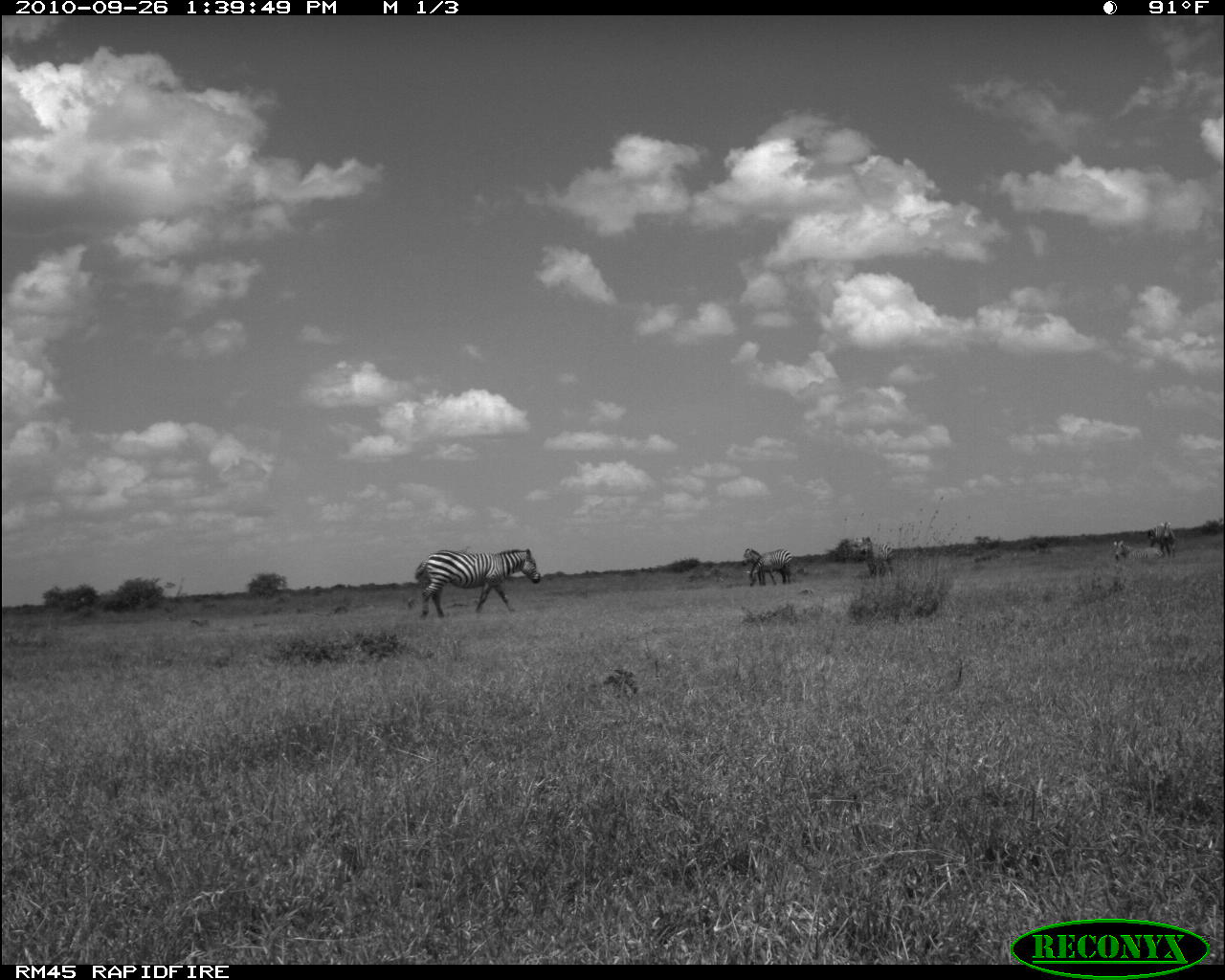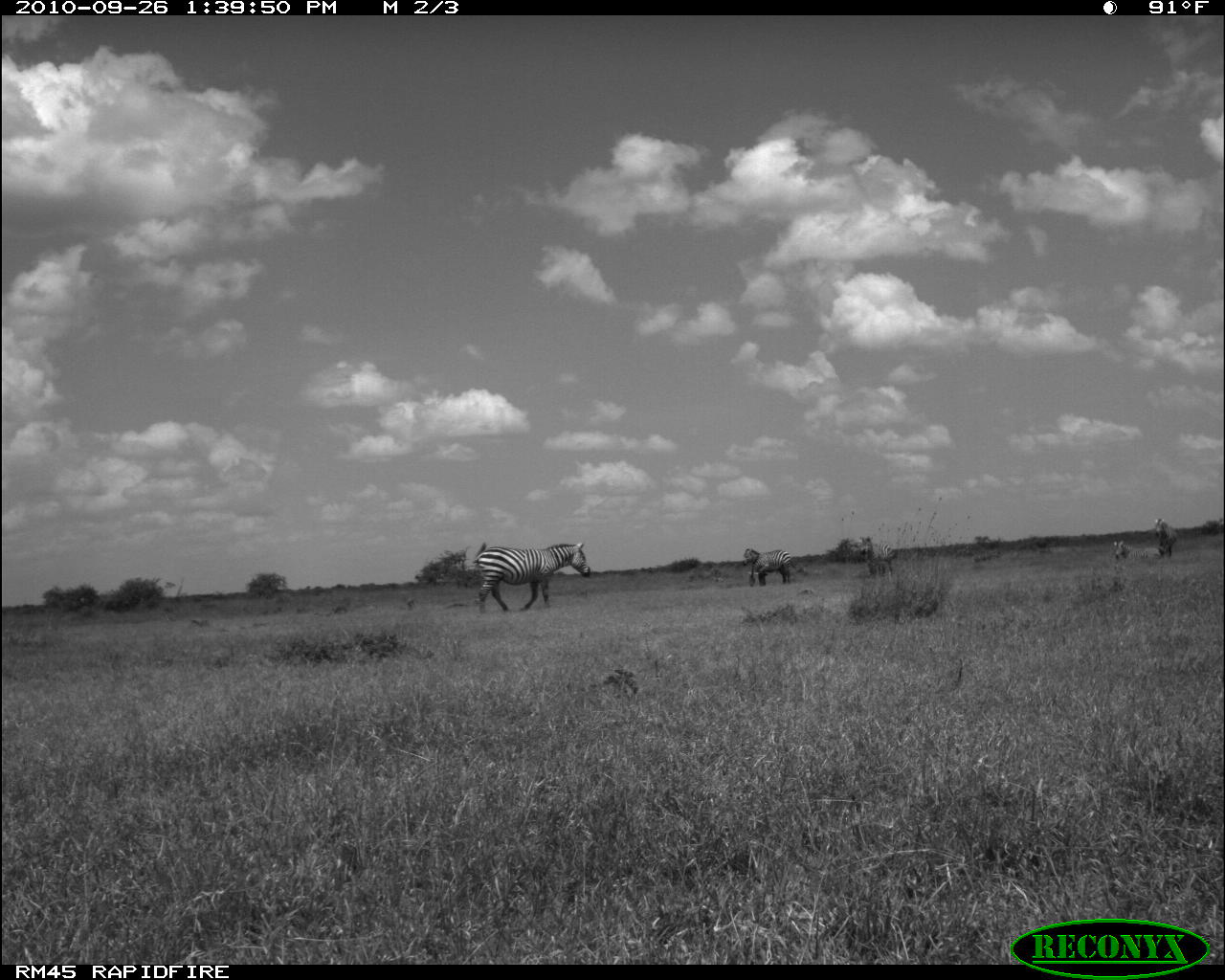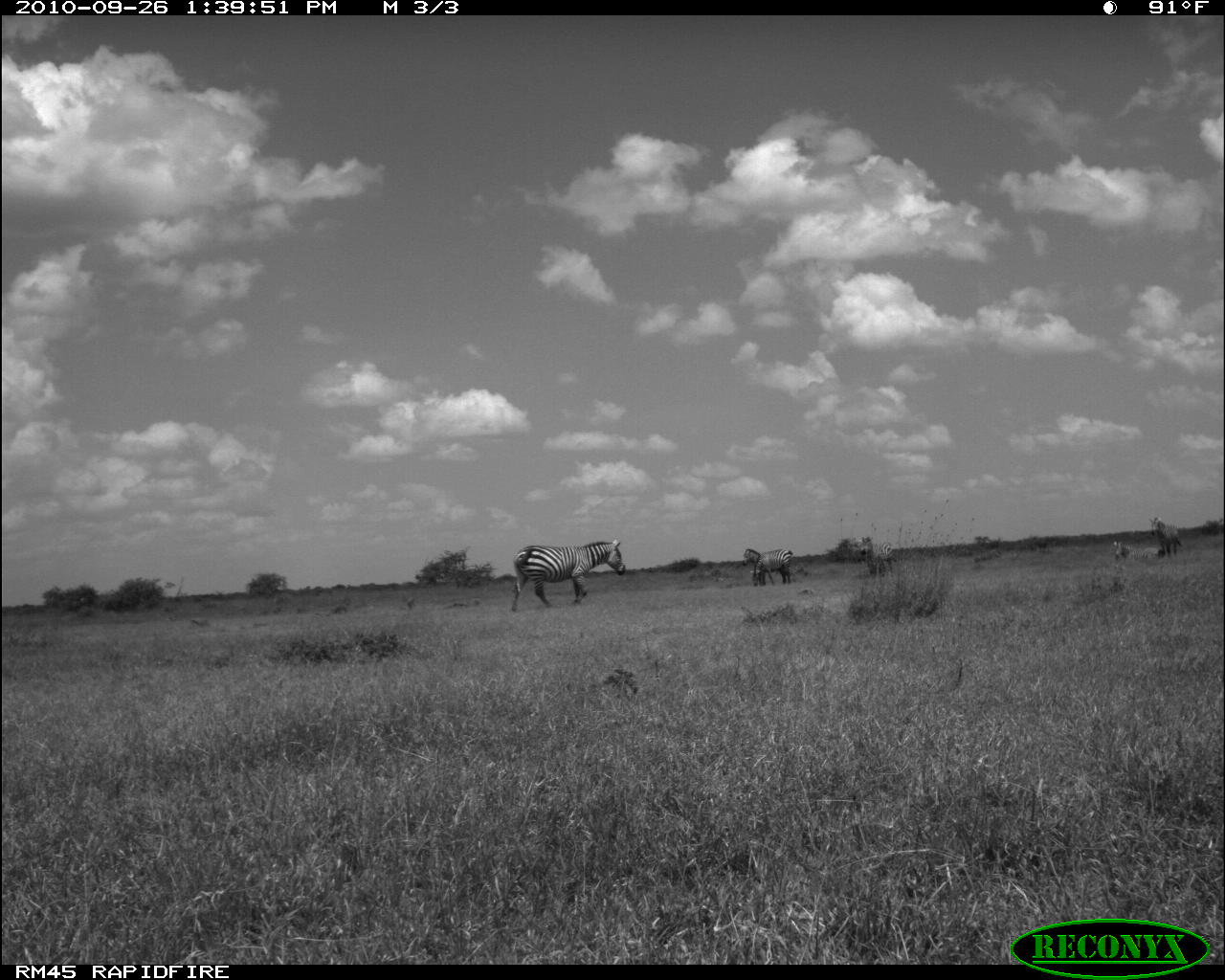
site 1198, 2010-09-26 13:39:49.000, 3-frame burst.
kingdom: Animalia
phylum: Chordata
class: Mammalia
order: Perissodactyla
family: Equidae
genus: Equus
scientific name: Equus quagga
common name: plains zebra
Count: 6.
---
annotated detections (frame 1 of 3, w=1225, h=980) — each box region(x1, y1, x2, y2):
equus quagga: region(414, 548, 540, 619); region(741, 548, 792, 586); region(1112, 539, 1165, 565); region(1145, 521, 1178, 558)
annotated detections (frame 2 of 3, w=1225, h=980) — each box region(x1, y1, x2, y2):
equus quagga: region(472, 542, 591, 614); region(741, 548, 791, 586); region(1154, 516, 1178, 560); region(1112, 539, 1149, 564)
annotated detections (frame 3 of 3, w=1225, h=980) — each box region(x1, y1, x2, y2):
equus quagga: region(509, 539, 625, 612); region(741, 548, 793, 586); region(1148, 516, 1182, 557); region(1112, 540, 1149, 564)